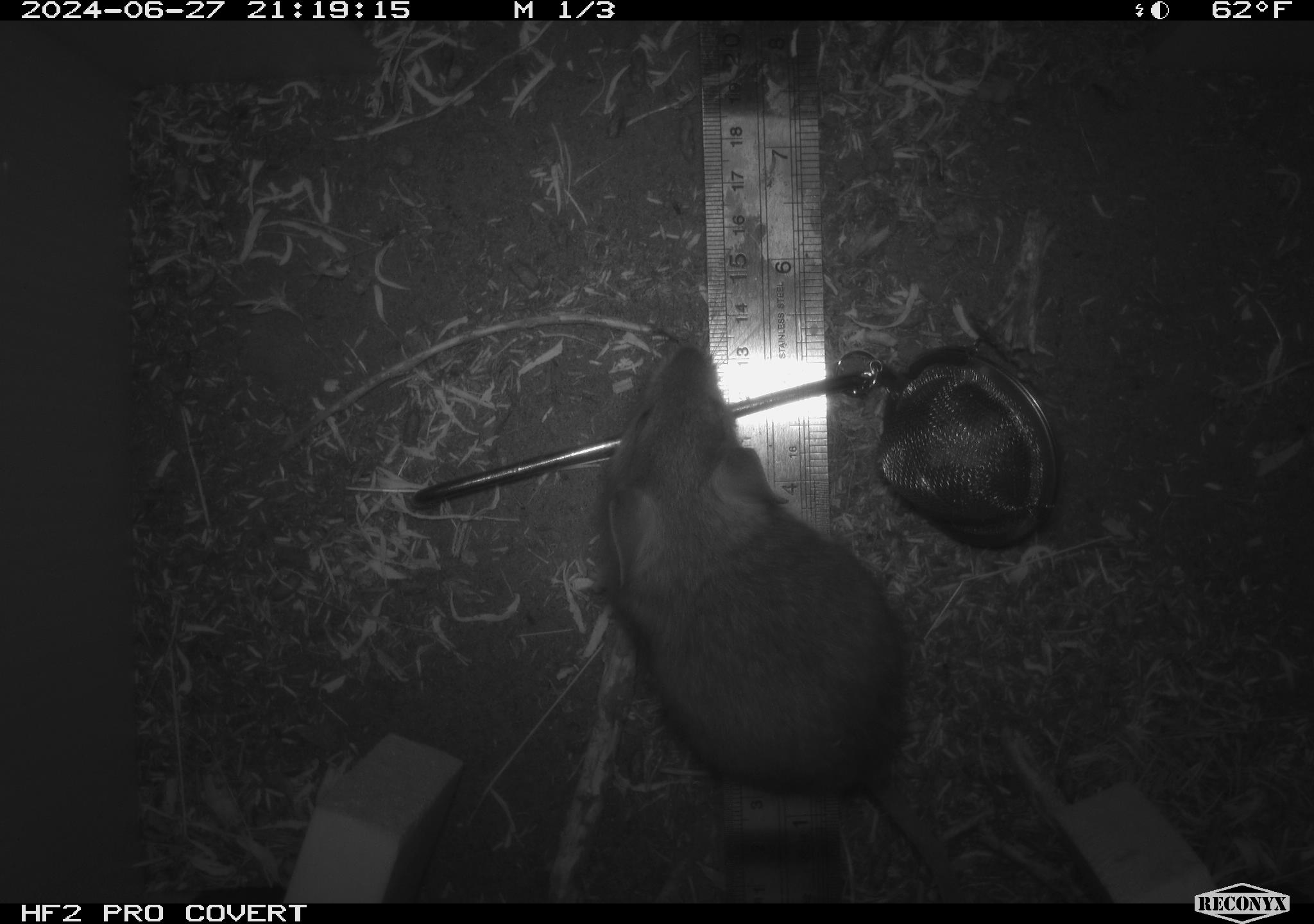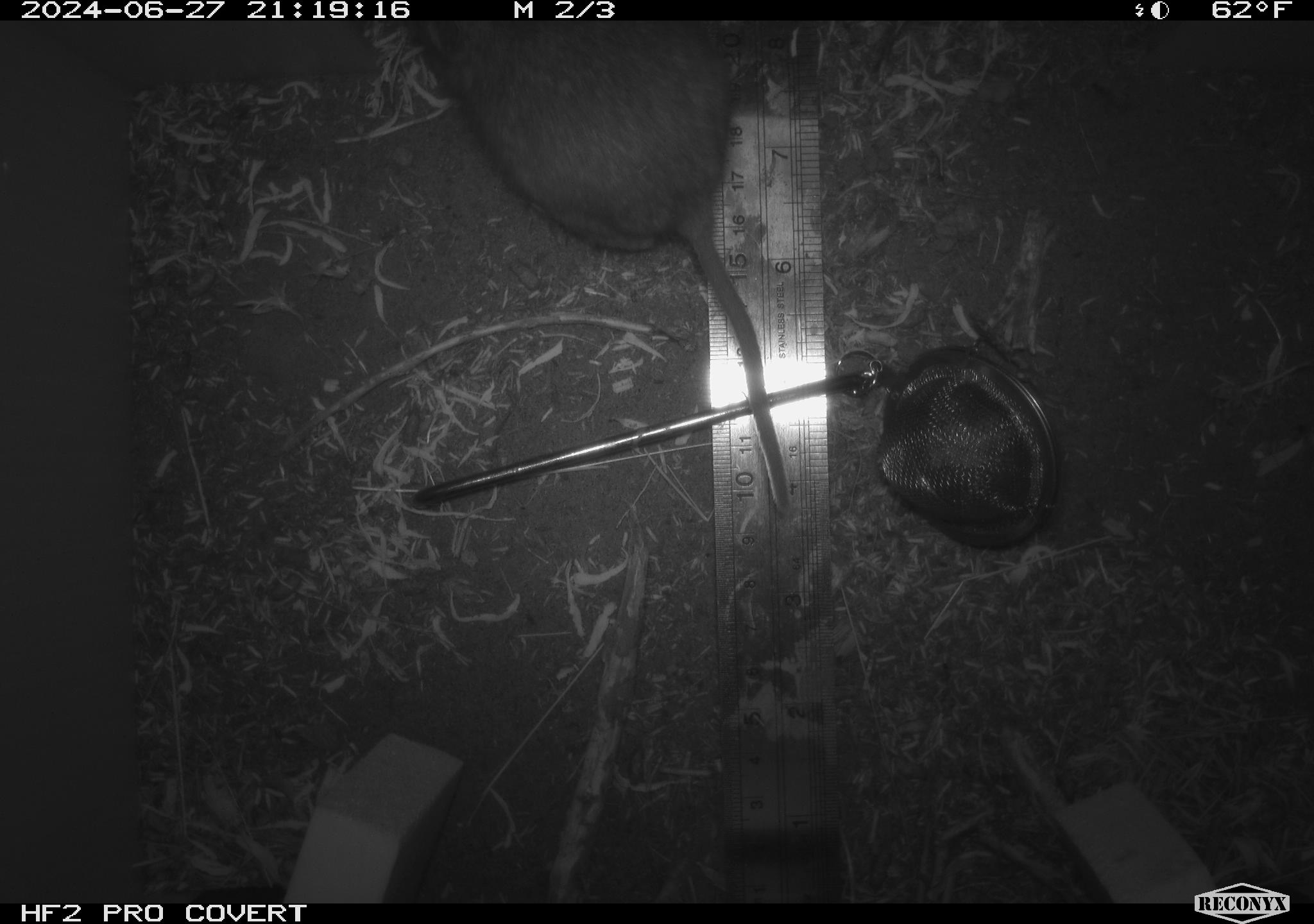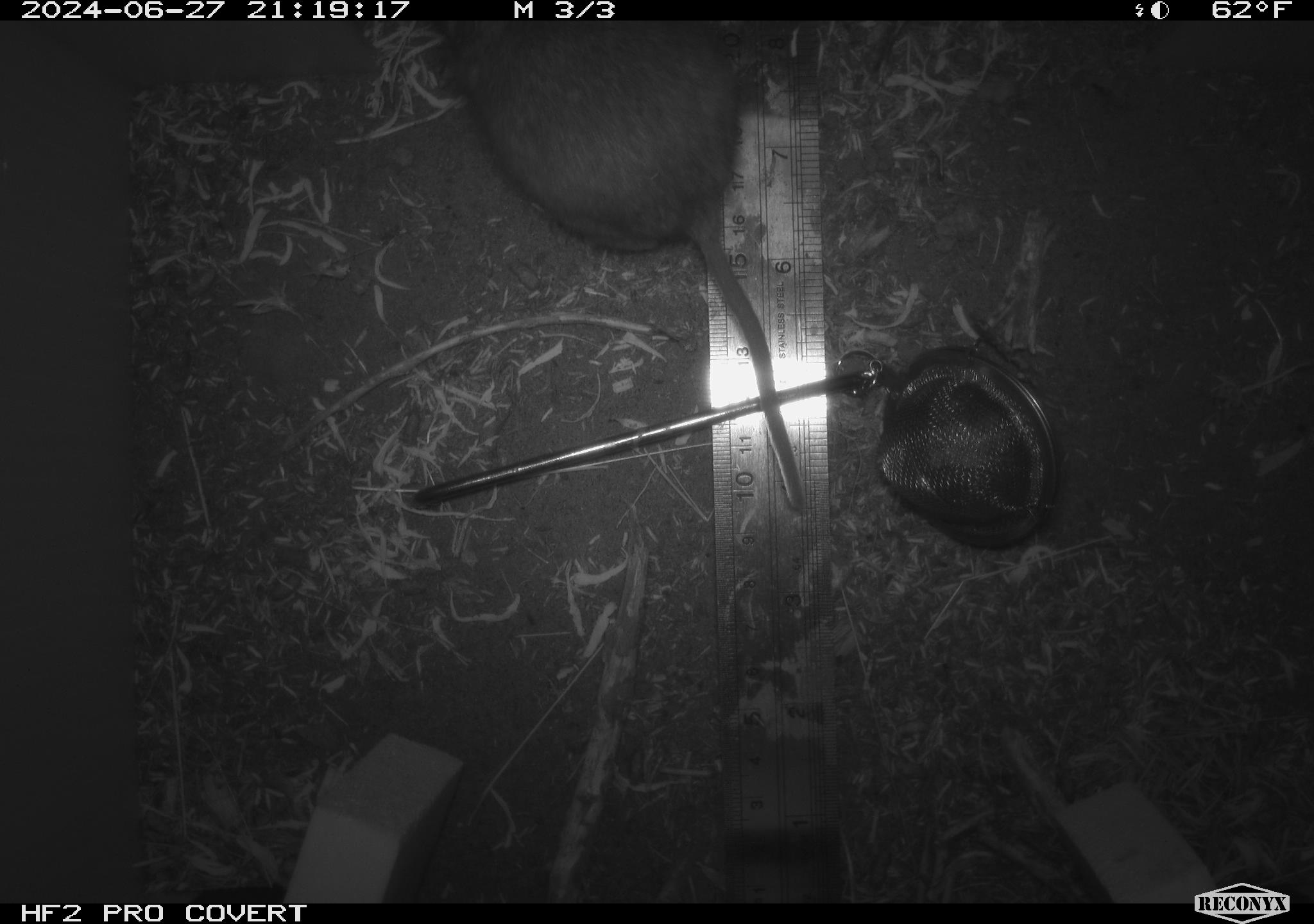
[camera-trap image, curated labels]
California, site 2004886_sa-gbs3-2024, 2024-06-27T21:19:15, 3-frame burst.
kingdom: Animalia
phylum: Chordata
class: Mammalia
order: Rodentia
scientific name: Rodentia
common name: mouse species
Mouse species (Rodentia).